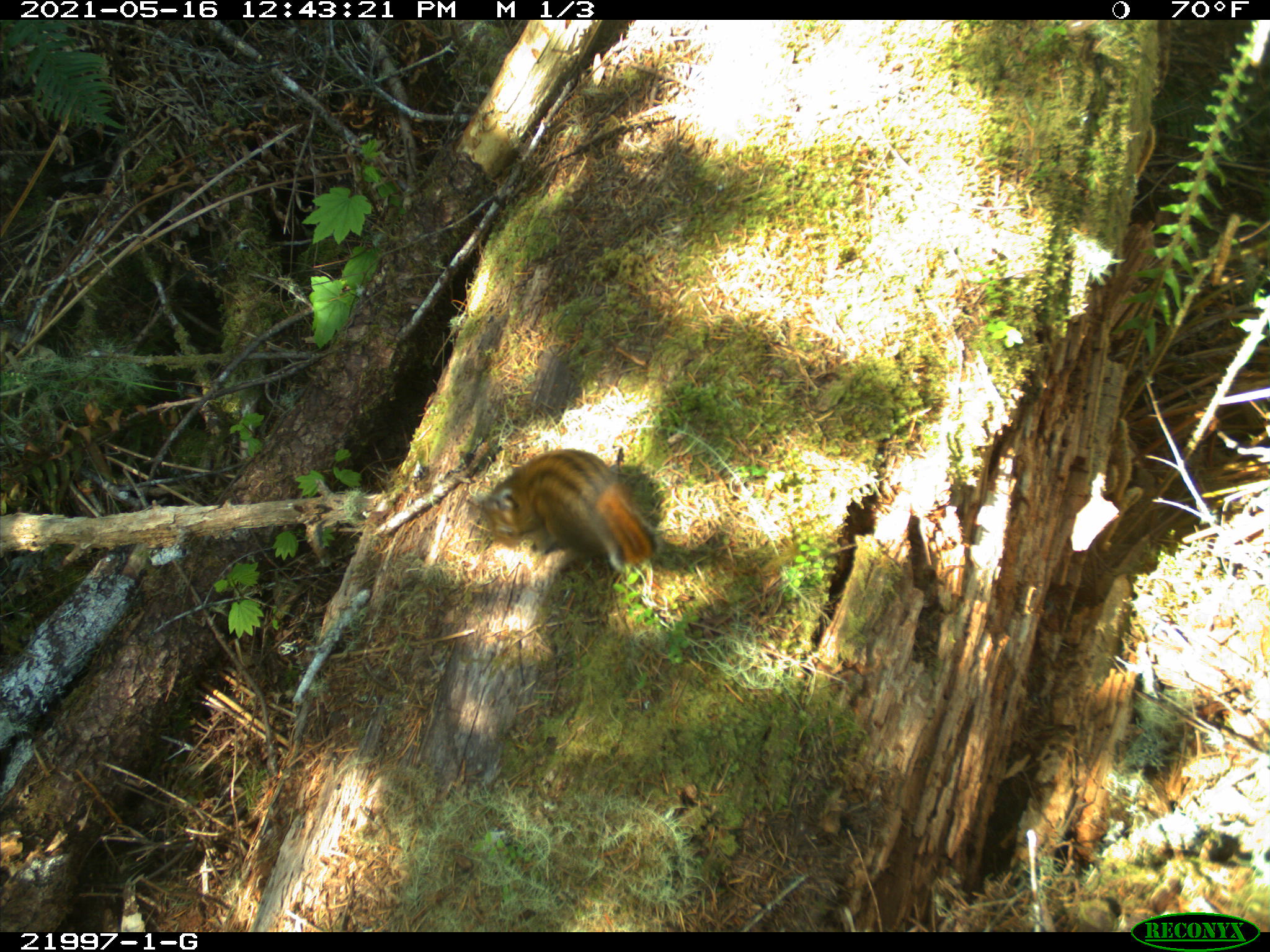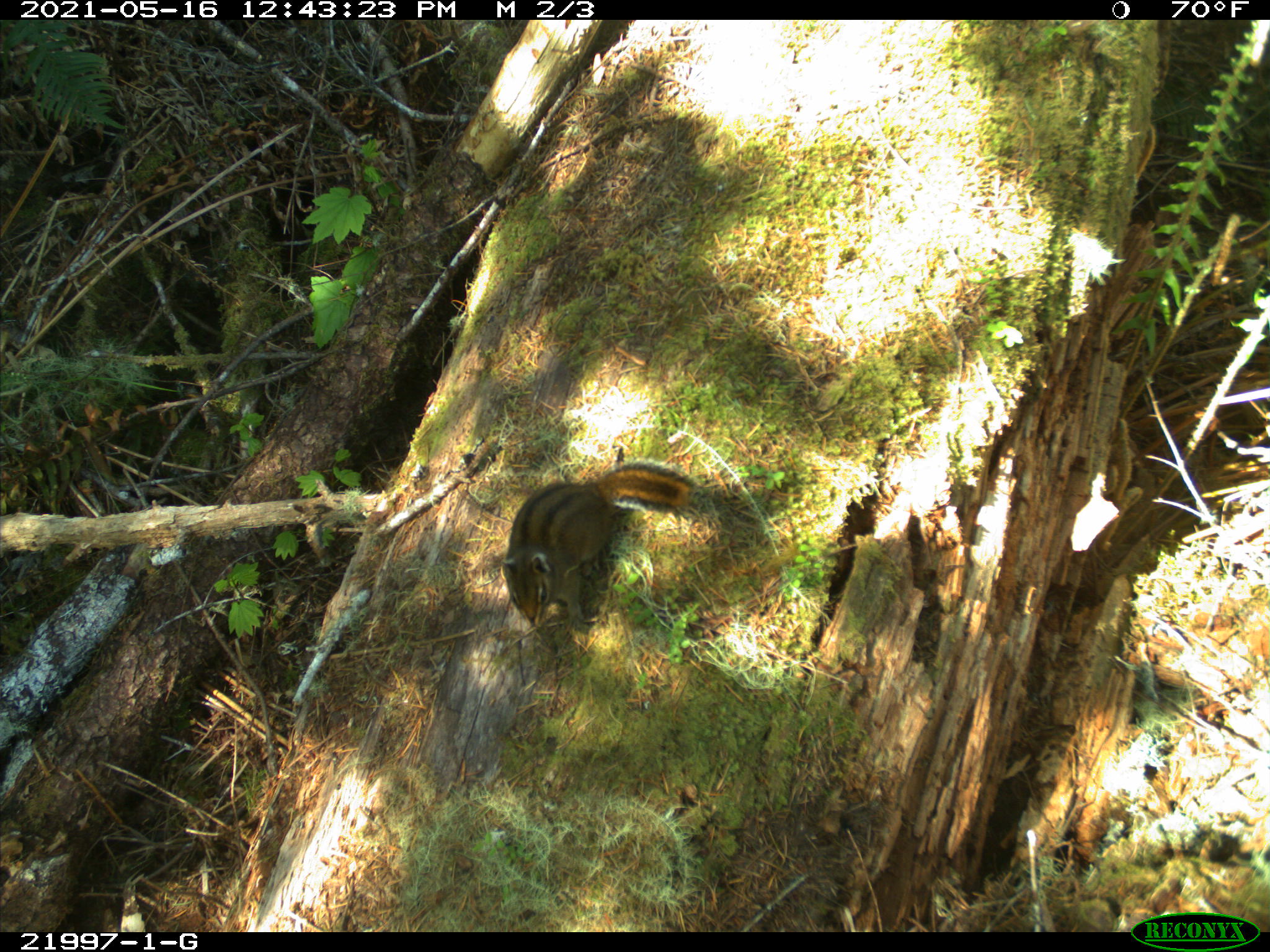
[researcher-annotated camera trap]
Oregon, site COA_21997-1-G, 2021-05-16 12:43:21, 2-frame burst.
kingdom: Animalia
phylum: Chordata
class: Mammalia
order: Rodentia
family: Sciuridae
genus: Neotamias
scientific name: Neotamias townsendii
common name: townsend's chipmunk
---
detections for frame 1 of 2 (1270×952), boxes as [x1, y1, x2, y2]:
townsend's chipmunk: [442, 436, 675, 598]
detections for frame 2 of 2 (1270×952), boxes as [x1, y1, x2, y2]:
townsend's chipmunk: [484, 440, 716, 654]